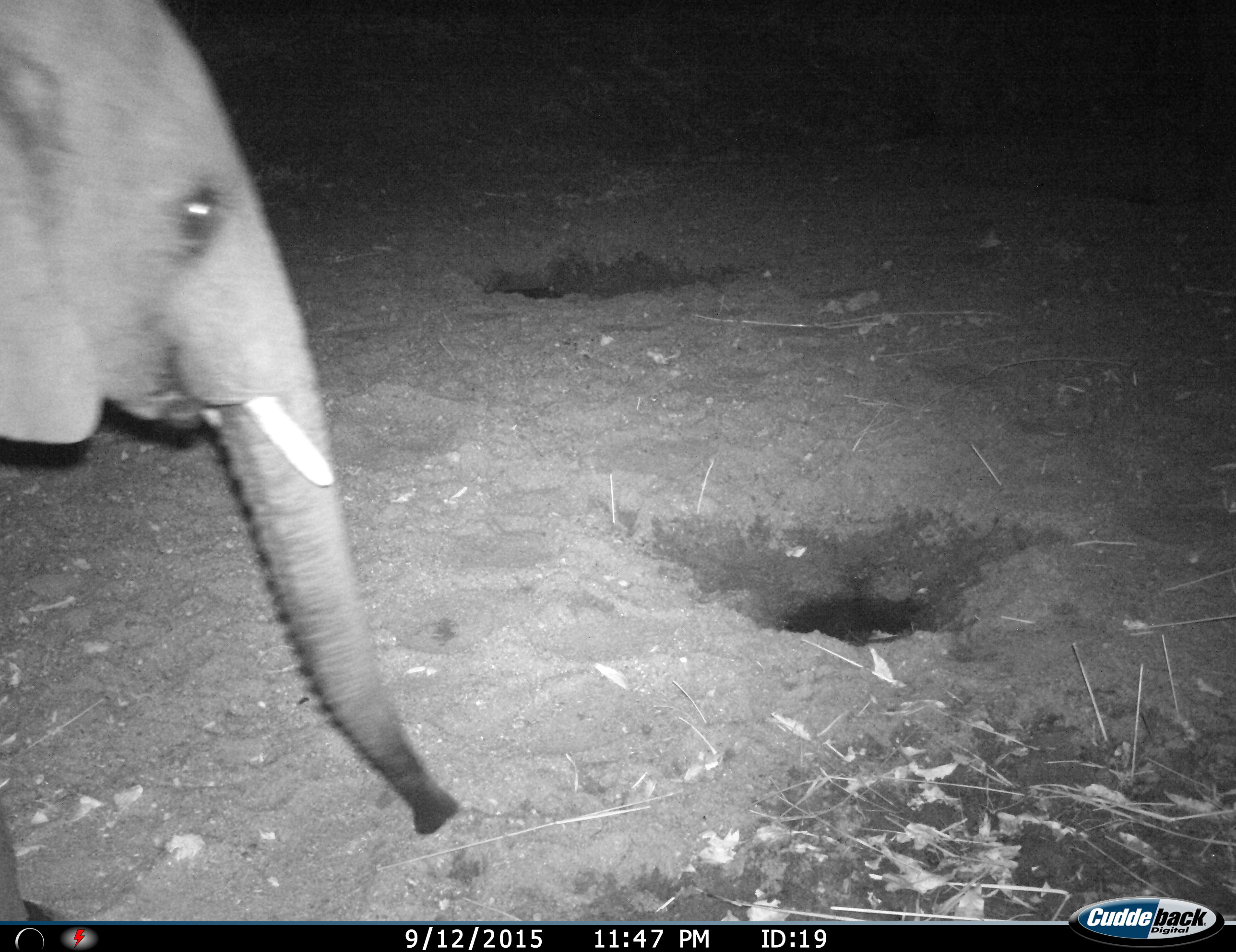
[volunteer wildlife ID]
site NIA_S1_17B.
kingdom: Animalia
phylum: Chordata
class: Mammalia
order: Proboscidea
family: Elephantidae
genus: Loxodonta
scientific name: Loxodonta africana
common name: african bush elephant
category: elephant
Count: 1.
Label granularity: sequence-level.